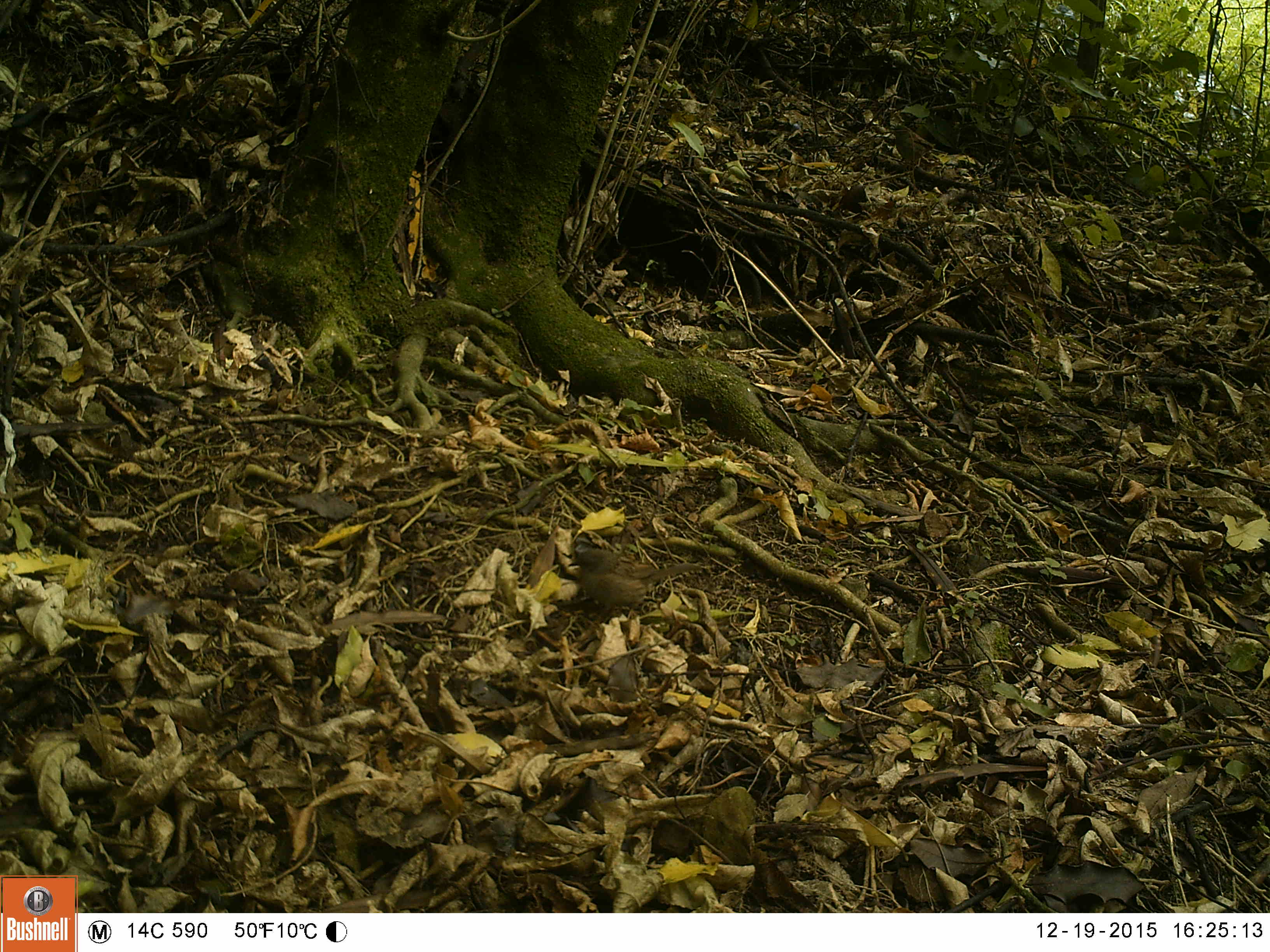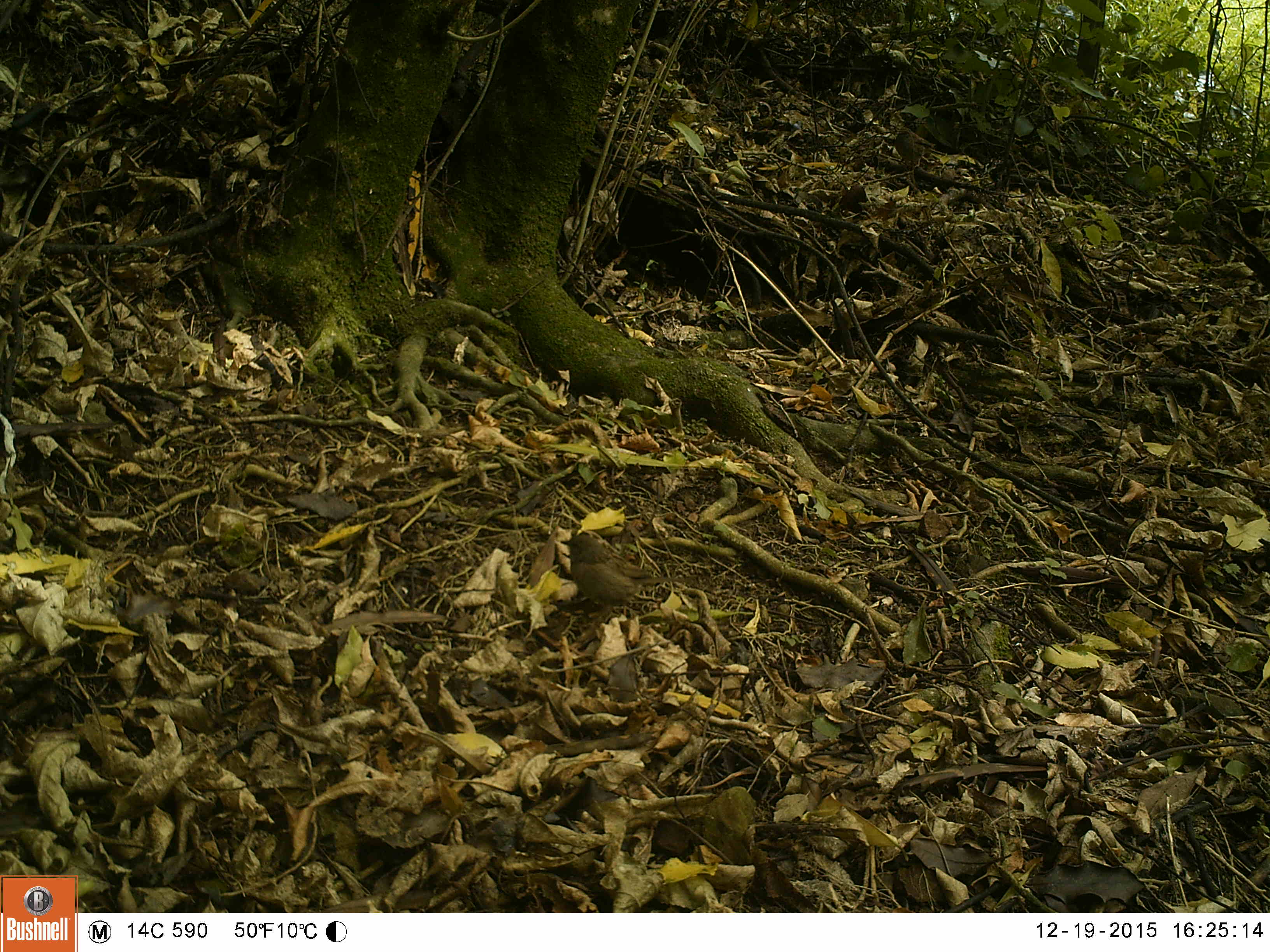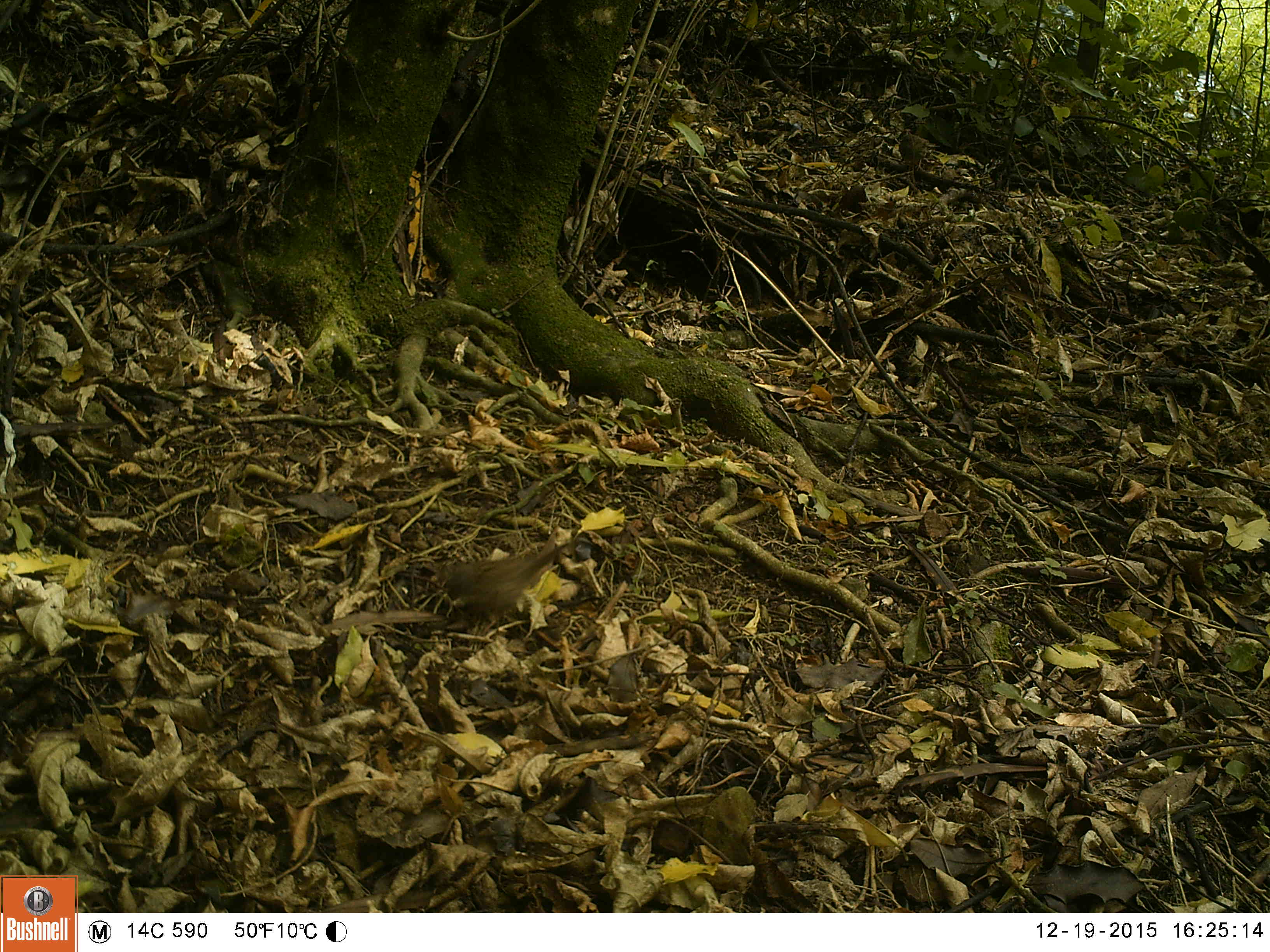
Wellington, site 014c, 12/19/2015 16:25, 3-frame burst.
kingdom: Animalia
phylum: Chordata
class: Aves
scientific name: Aves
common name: bird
Bird (Aves).